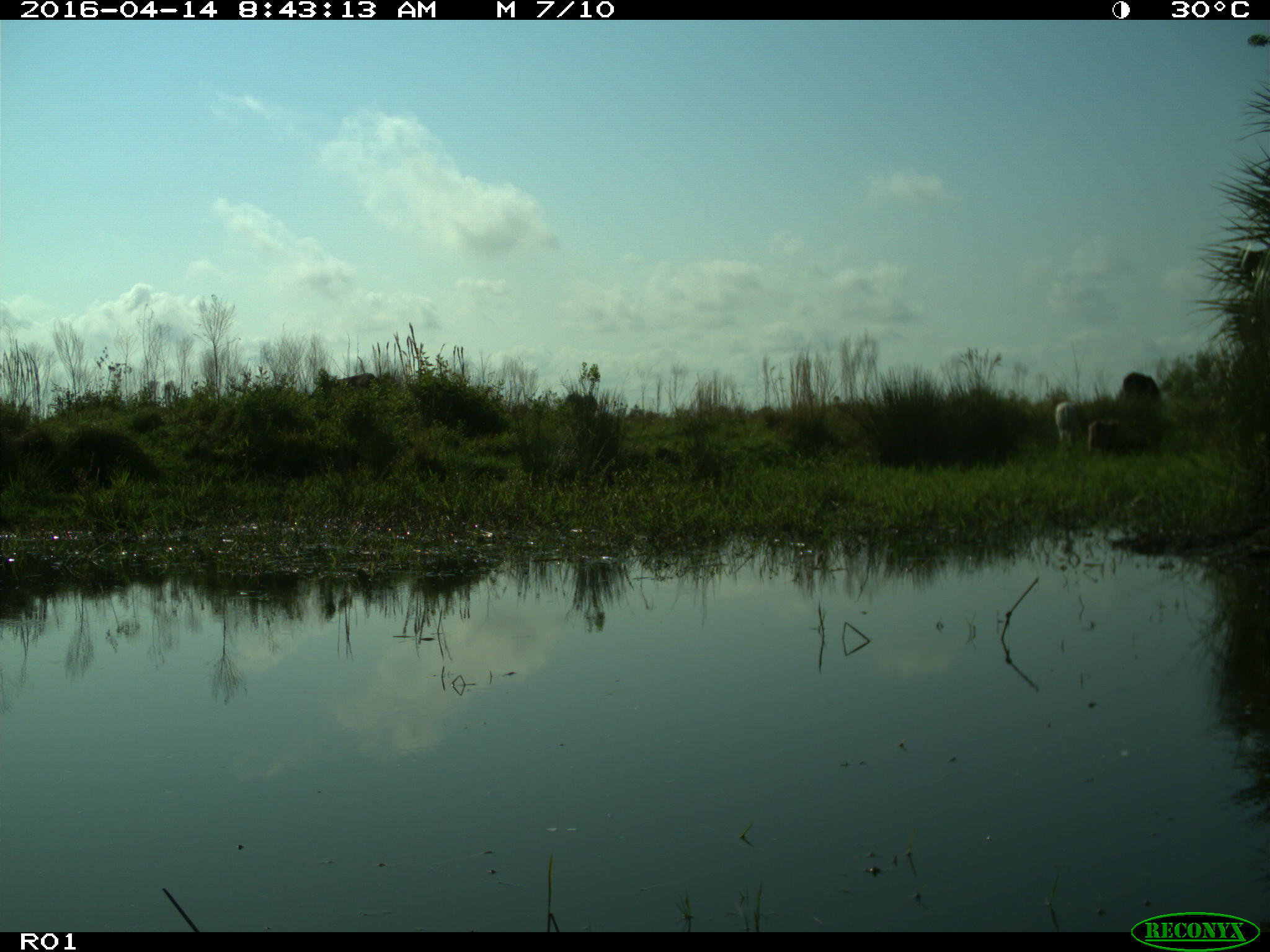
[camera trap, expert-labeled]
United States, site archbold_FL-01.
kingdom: Animalia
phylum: Chordata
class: Mammalia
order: Artiodactyla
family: Bovidae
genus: Bos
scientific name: Bos taurus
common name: domestic cow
Bos taurus (domestic cow).